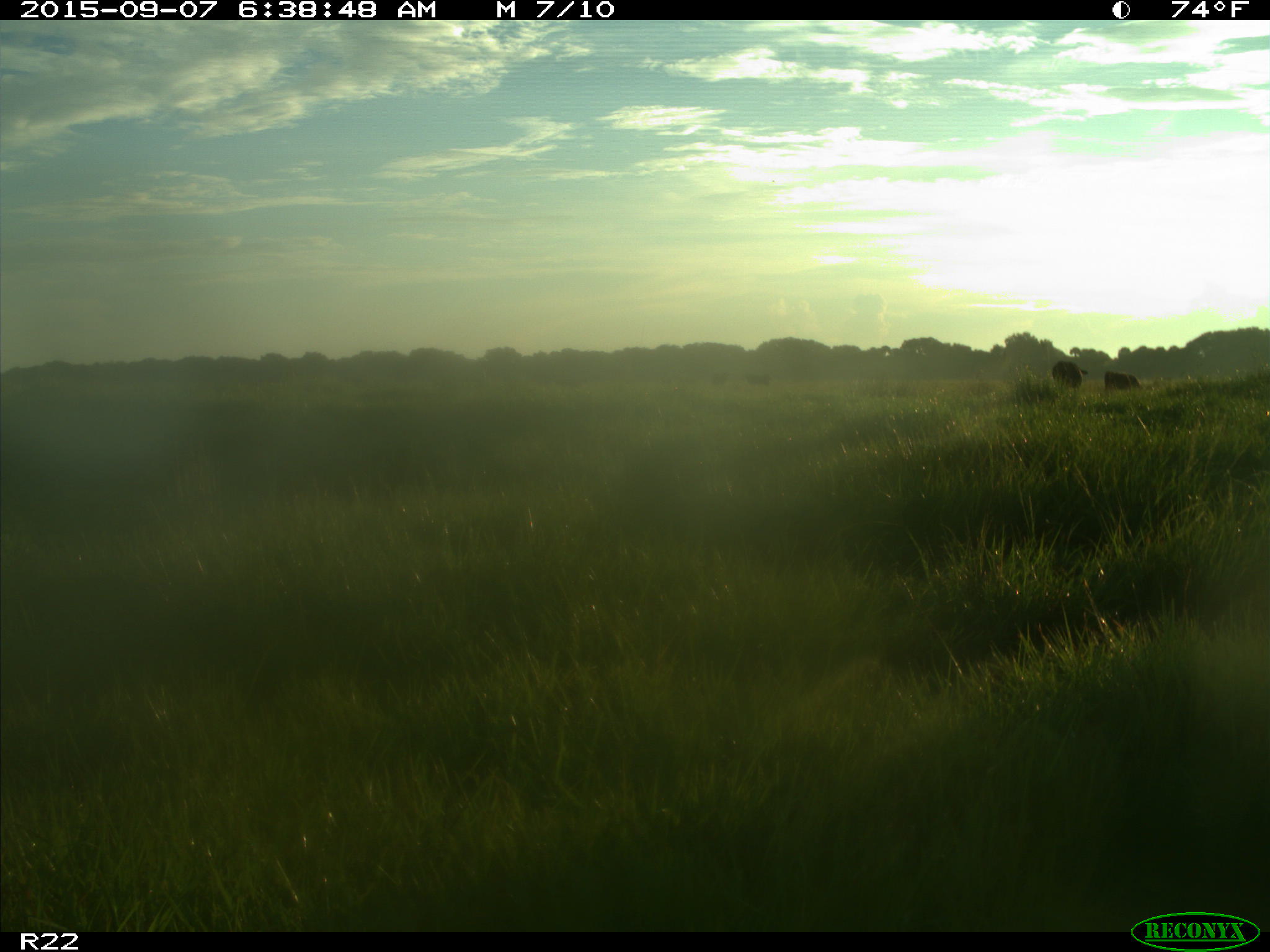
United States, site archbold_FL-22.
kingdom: Animalia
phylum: Chordata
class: Mammalia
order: Artiodactyla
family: Bovidae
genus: Bos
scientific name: Bos taurus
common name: domestic cow